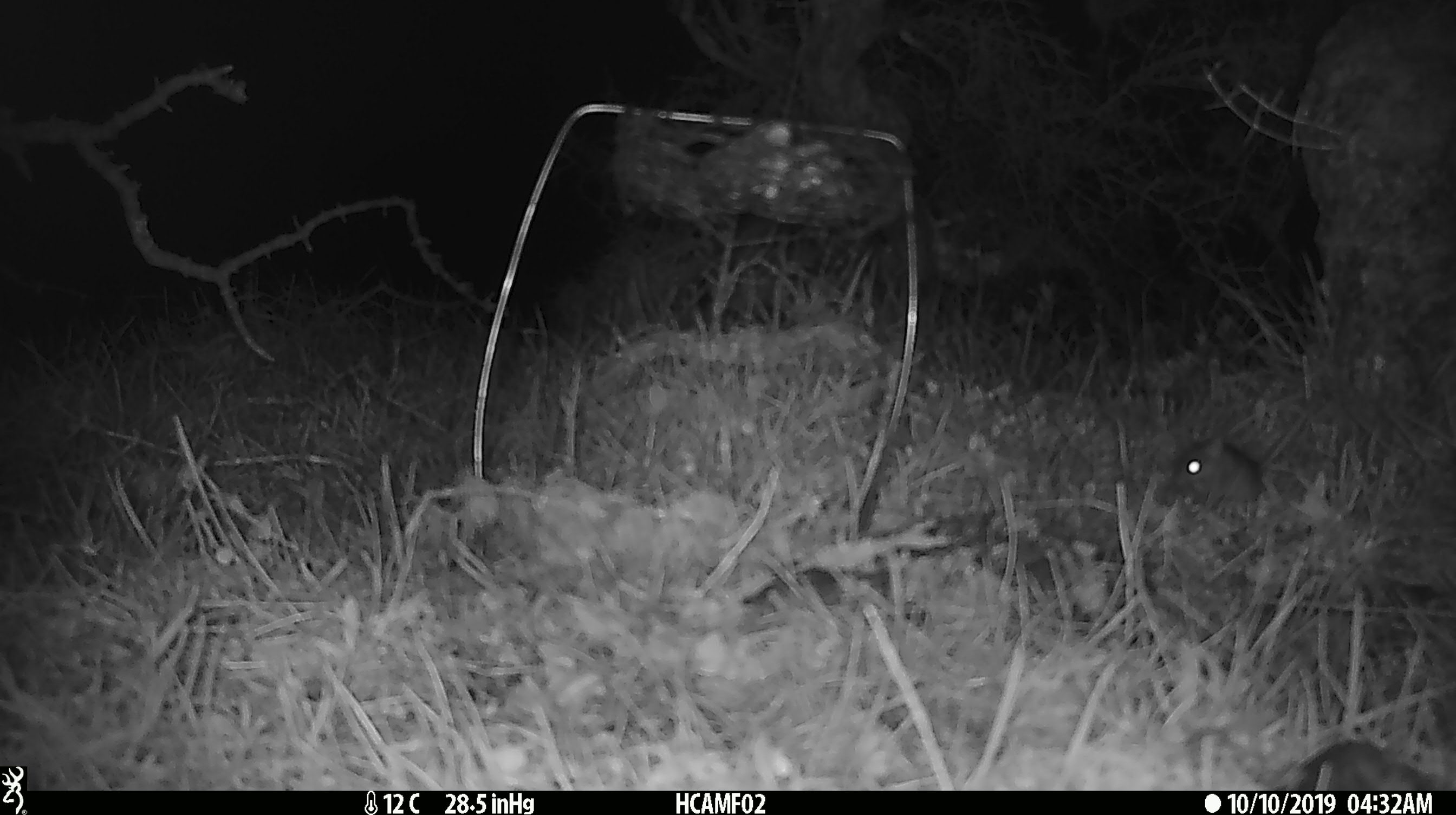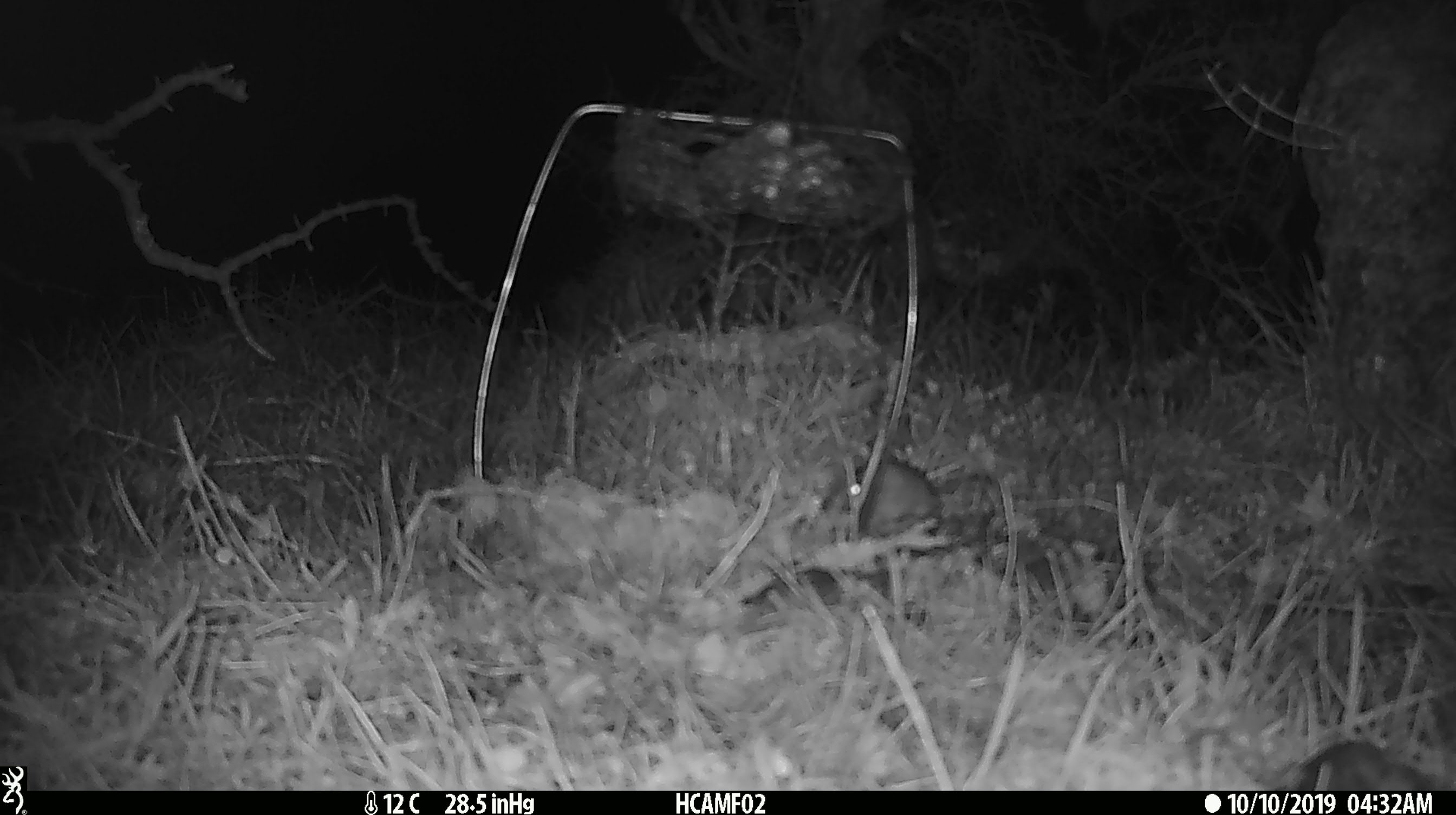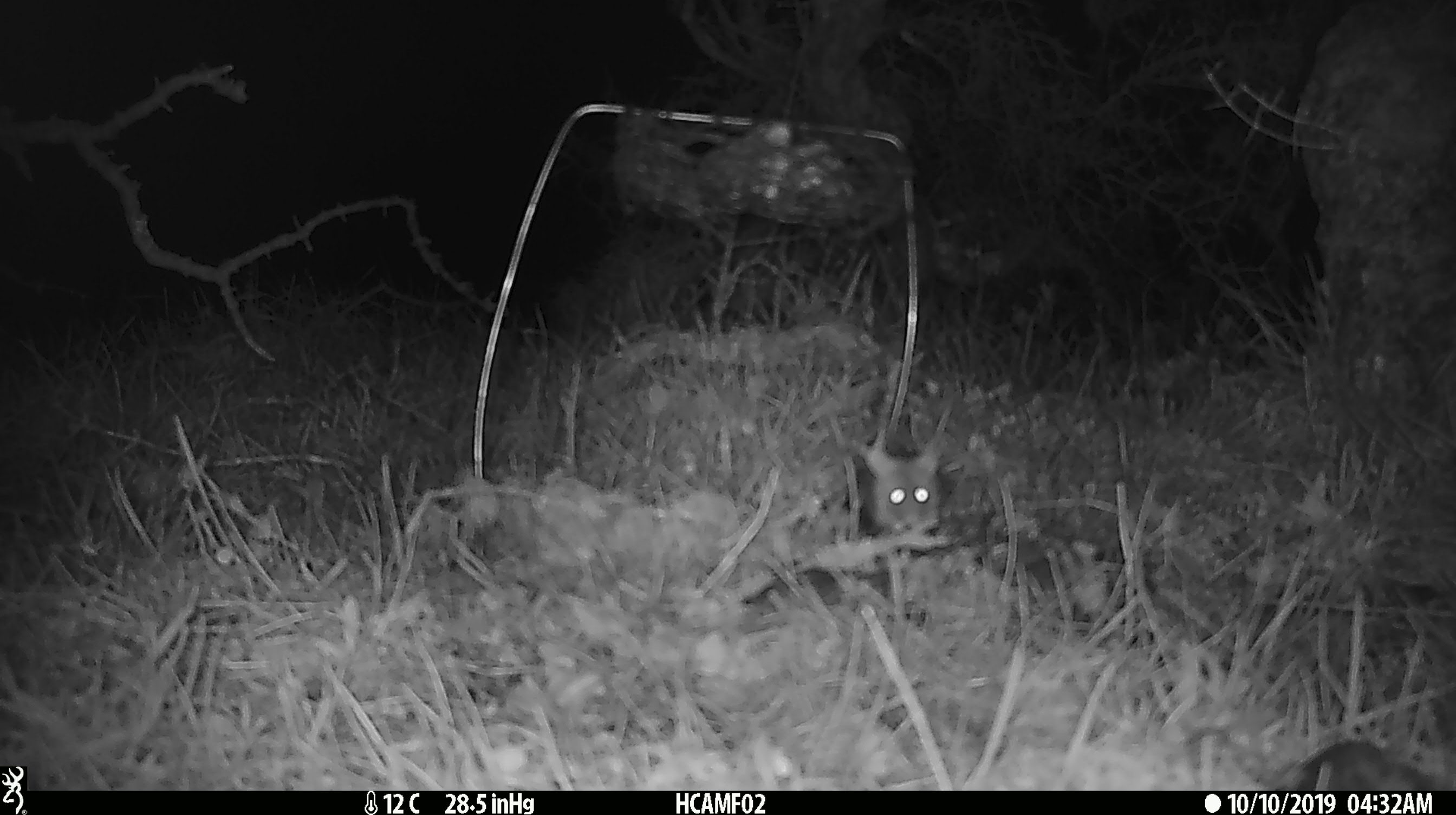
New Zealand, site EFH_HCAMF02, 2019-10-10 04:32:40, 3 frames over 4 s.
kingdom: Animalia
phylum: Chordata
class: Mammalia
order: Rodentia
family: Muridae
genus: Mus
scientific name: Mus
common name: mouse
Mouse (Mus).